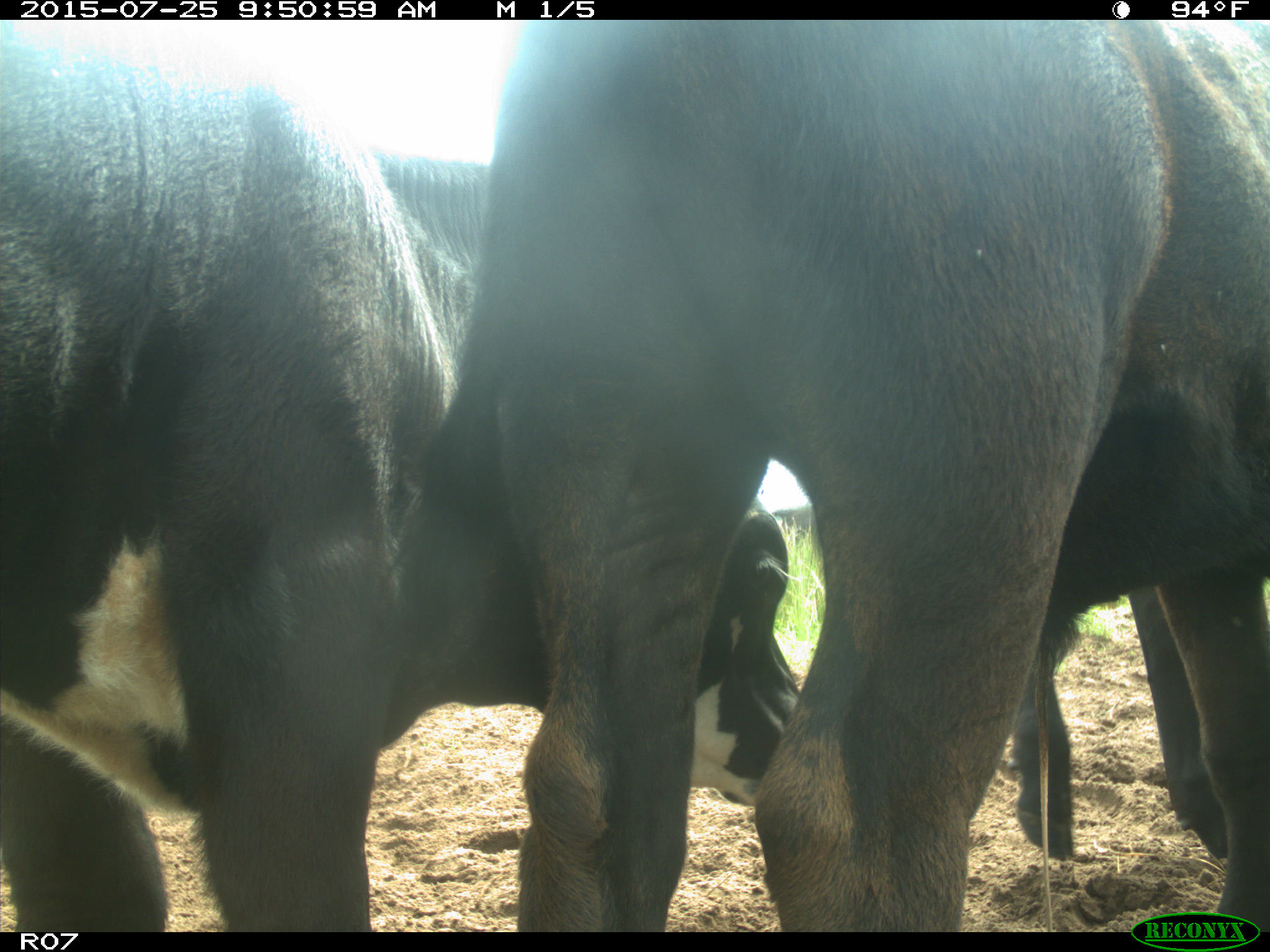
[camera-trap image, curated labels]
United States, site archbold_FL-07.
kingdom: Animalia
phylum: Chordata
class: Mammalia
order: Artiodactyla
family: Bovidae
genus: Bos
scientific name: Bos taurus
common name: domestic cow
Bos taurus (domestic cow).